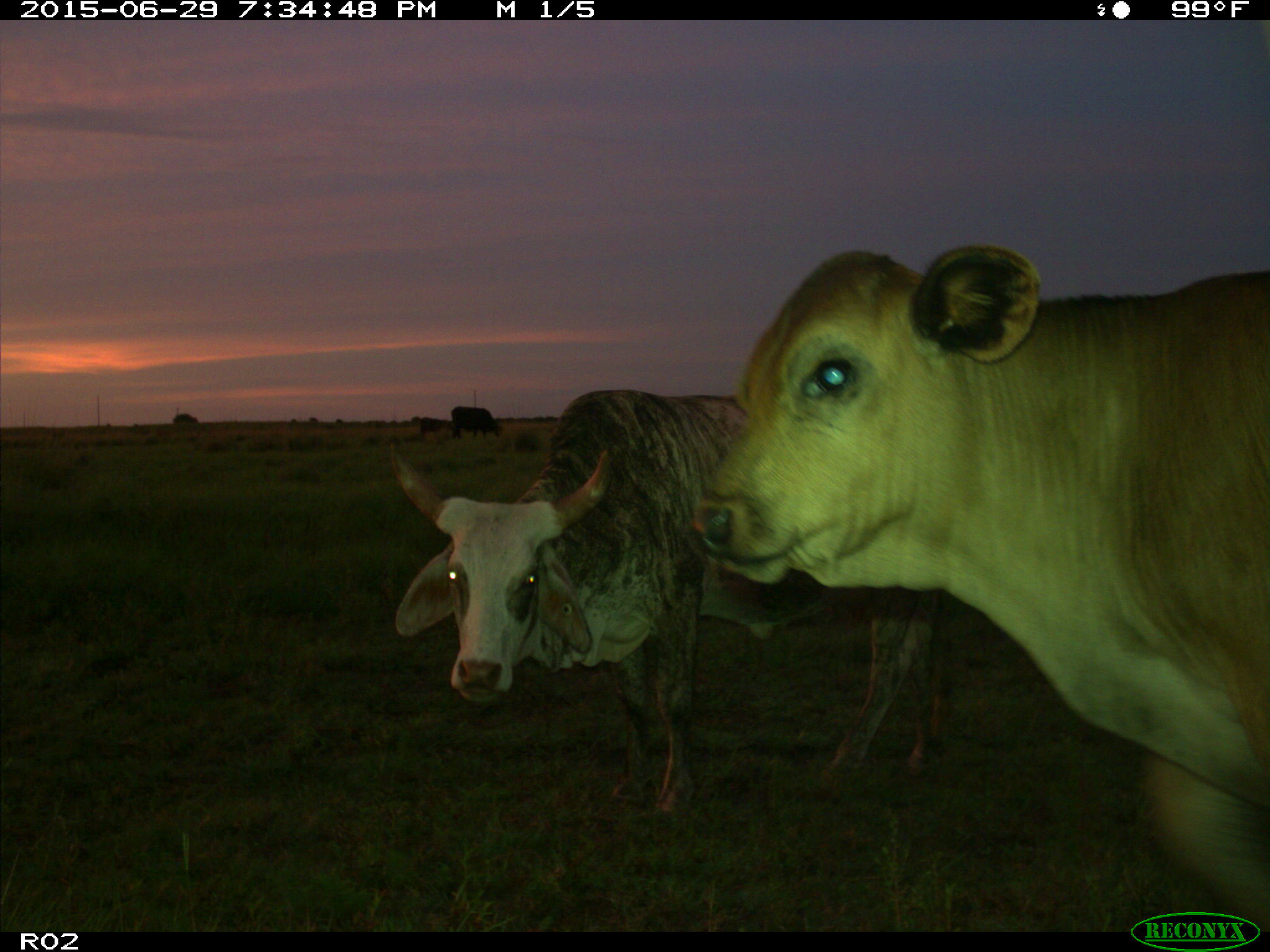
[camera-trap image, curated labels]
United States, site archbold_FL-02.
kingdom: Animalia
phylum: Chordata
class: Mammalia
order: Artiodactyla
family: Bovidae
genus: Bos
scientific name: Bos taurus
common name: domestic cow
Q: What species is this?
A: Bos taurus (domestic cow).